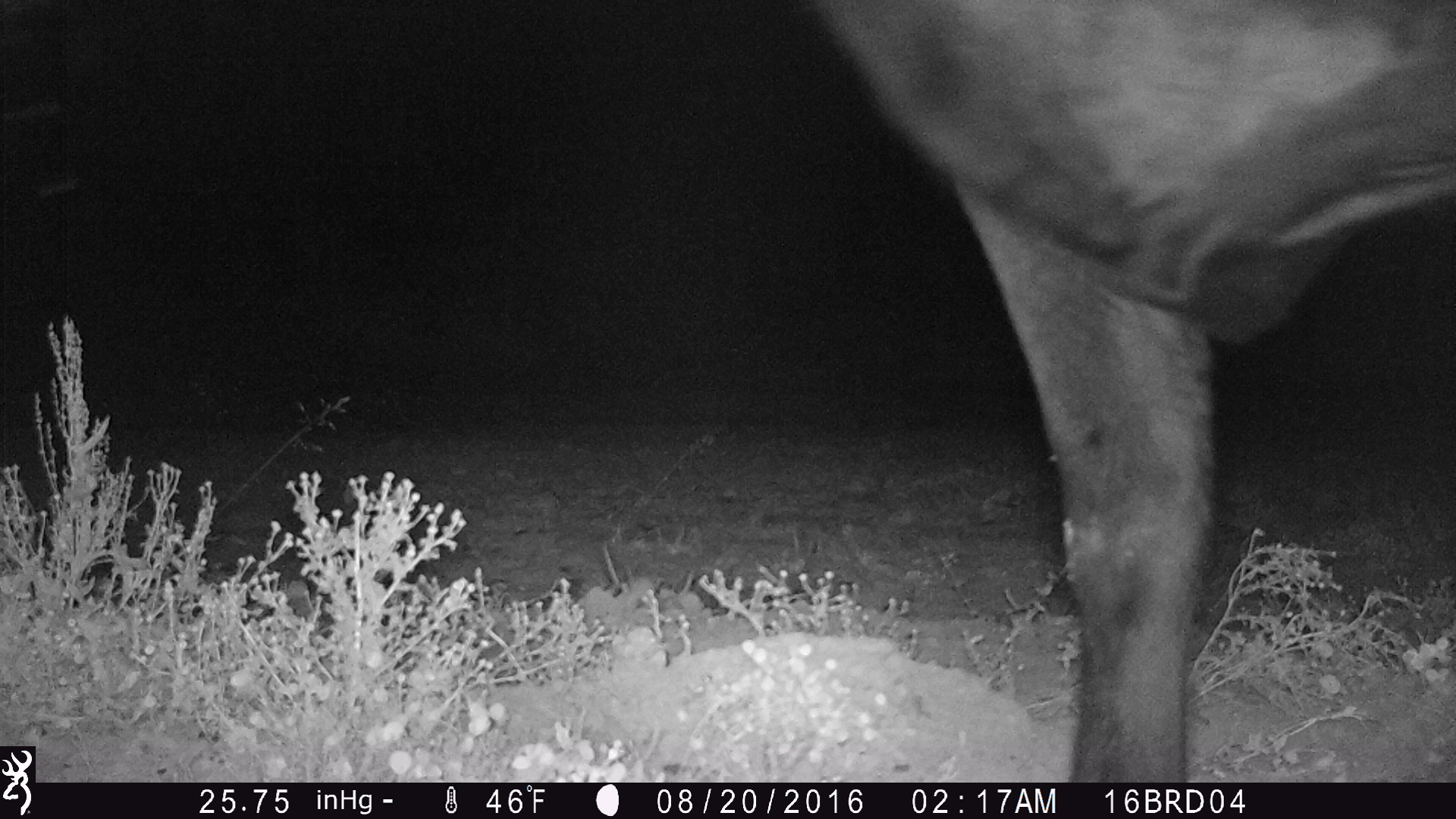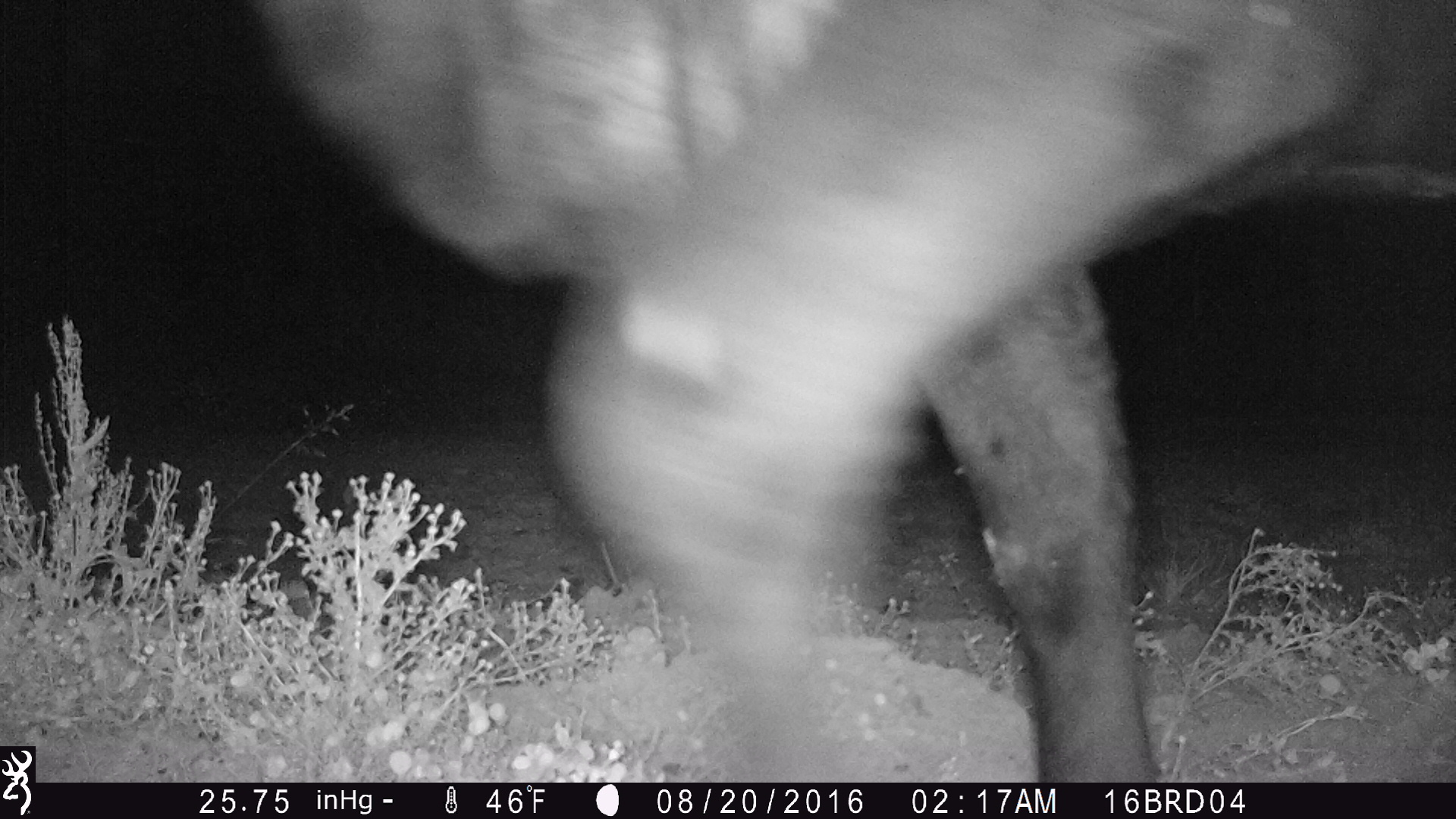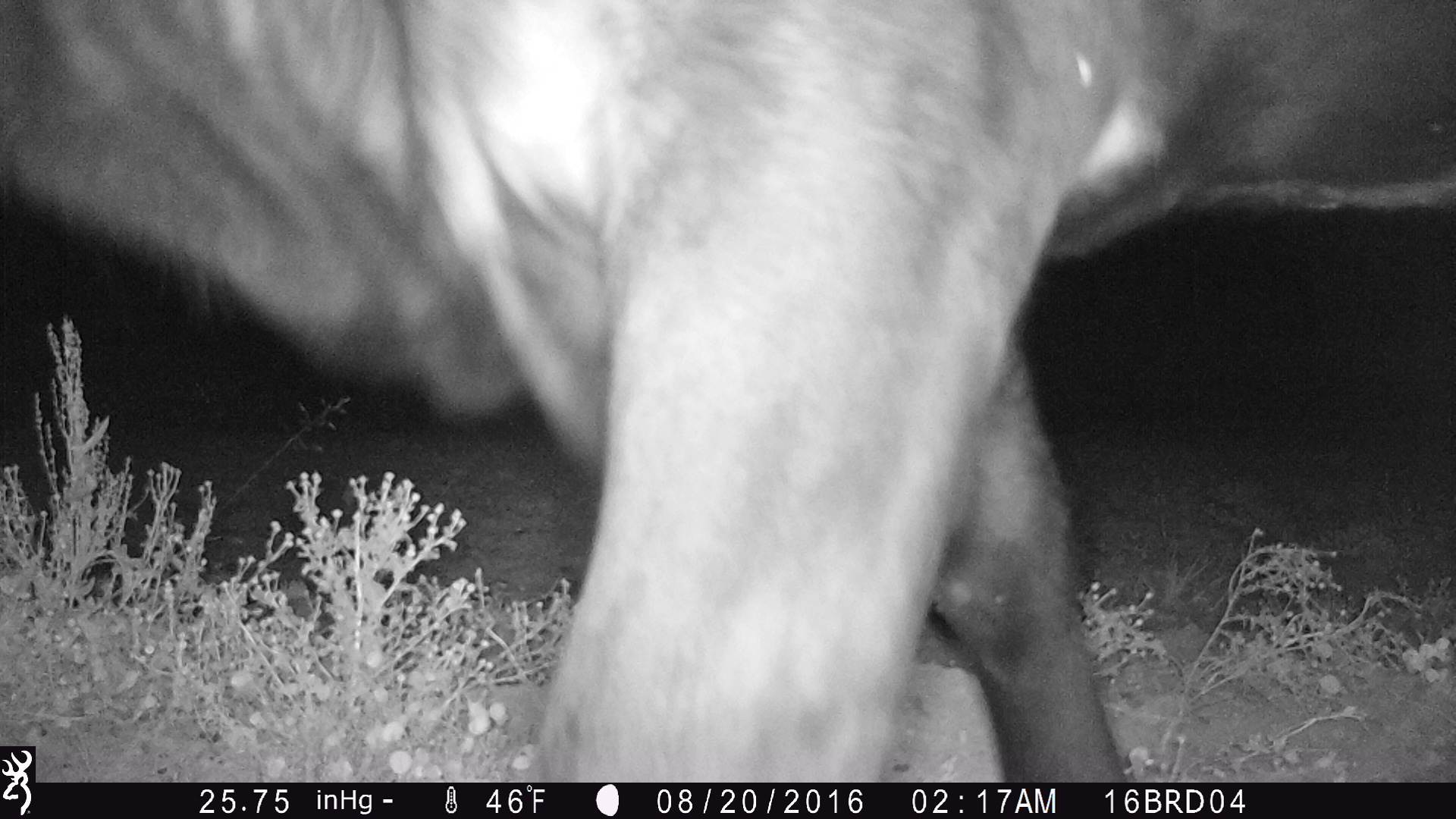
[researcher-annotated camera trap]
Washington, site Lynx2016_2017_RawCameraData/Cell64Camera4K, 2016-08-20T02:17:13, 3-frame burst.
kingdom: Animalia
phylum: Chordata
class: Mammalia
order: Artiodactyla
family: Bovidae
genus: Bos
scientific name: Bos taurus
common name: domestic cattle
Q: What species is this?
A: Domestic cattle (Bos taurus).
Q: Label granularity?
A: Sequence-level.